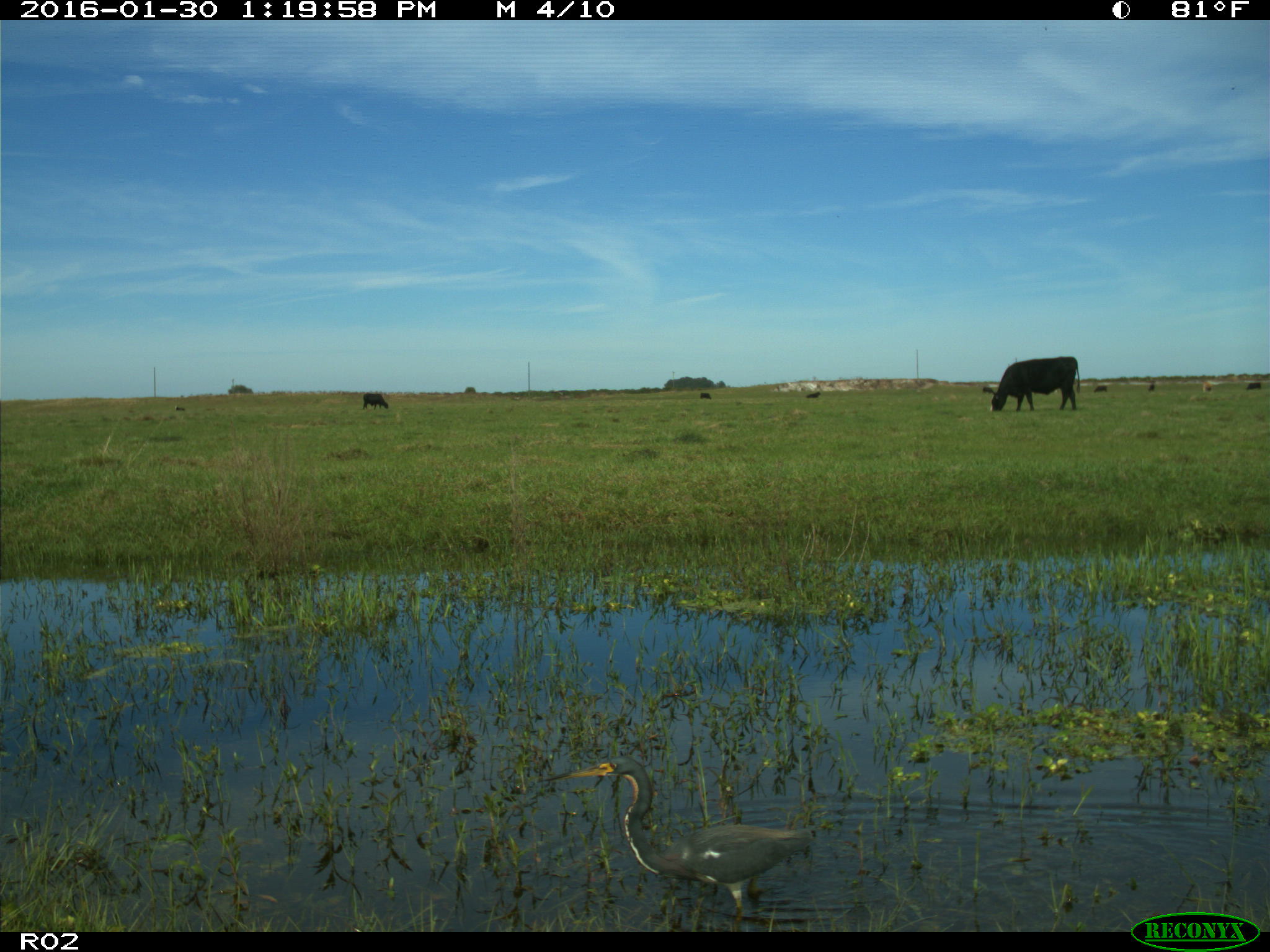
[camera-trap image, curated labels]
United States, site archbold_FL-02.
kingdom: Animalia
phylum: Chordata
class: Mammalia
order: Artiodactyla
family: Bovidae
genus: Bos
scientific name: Bos taurus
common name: domestic cow